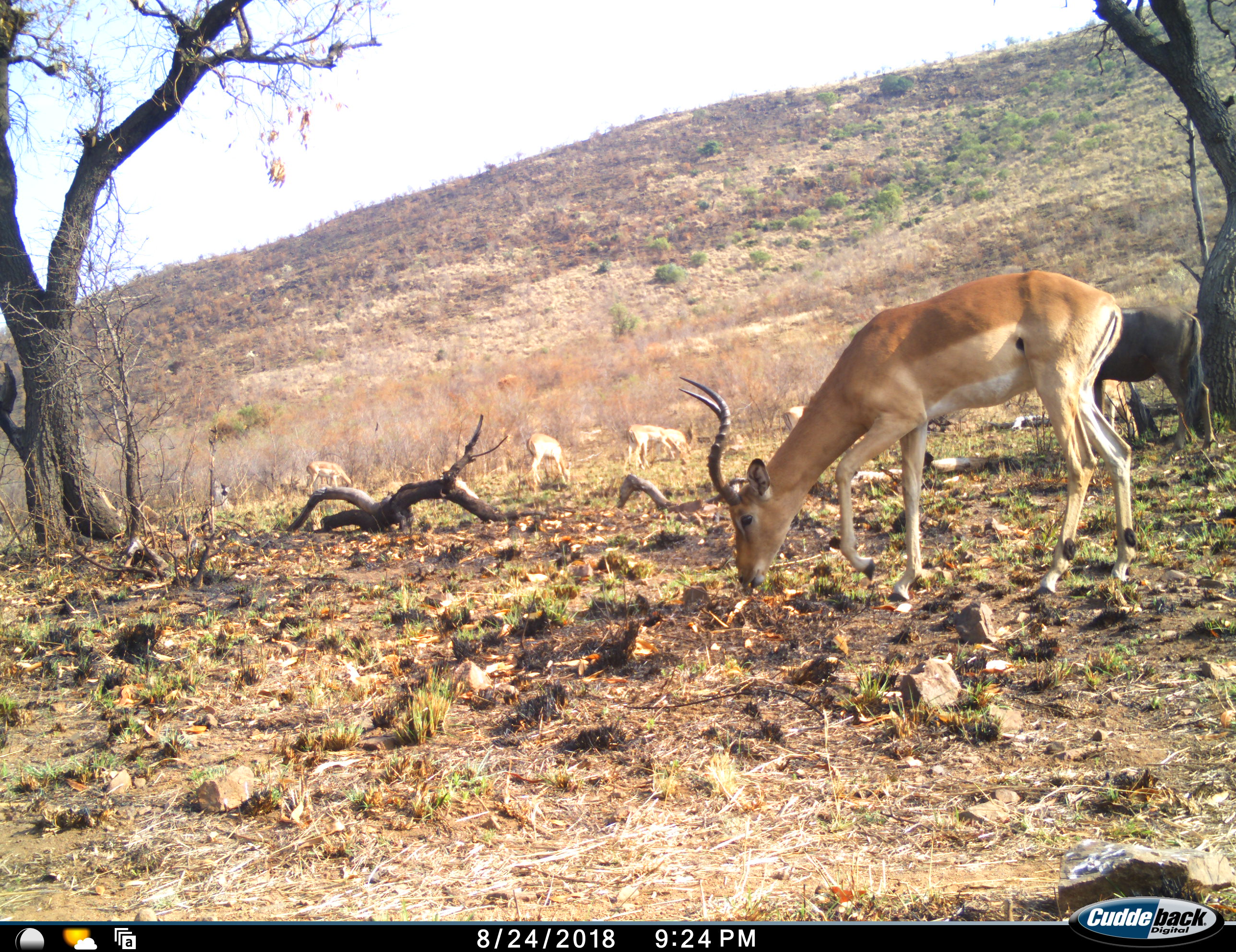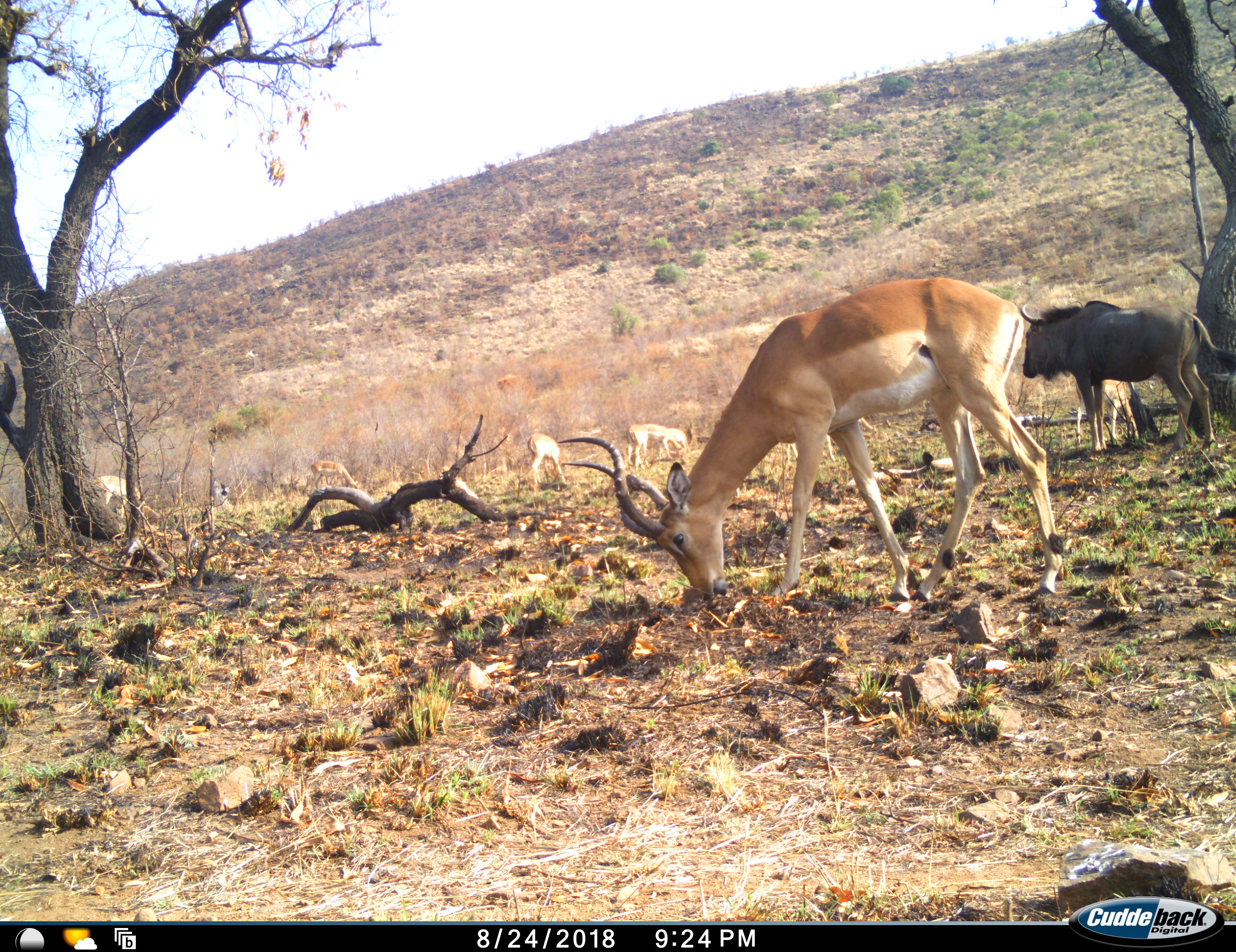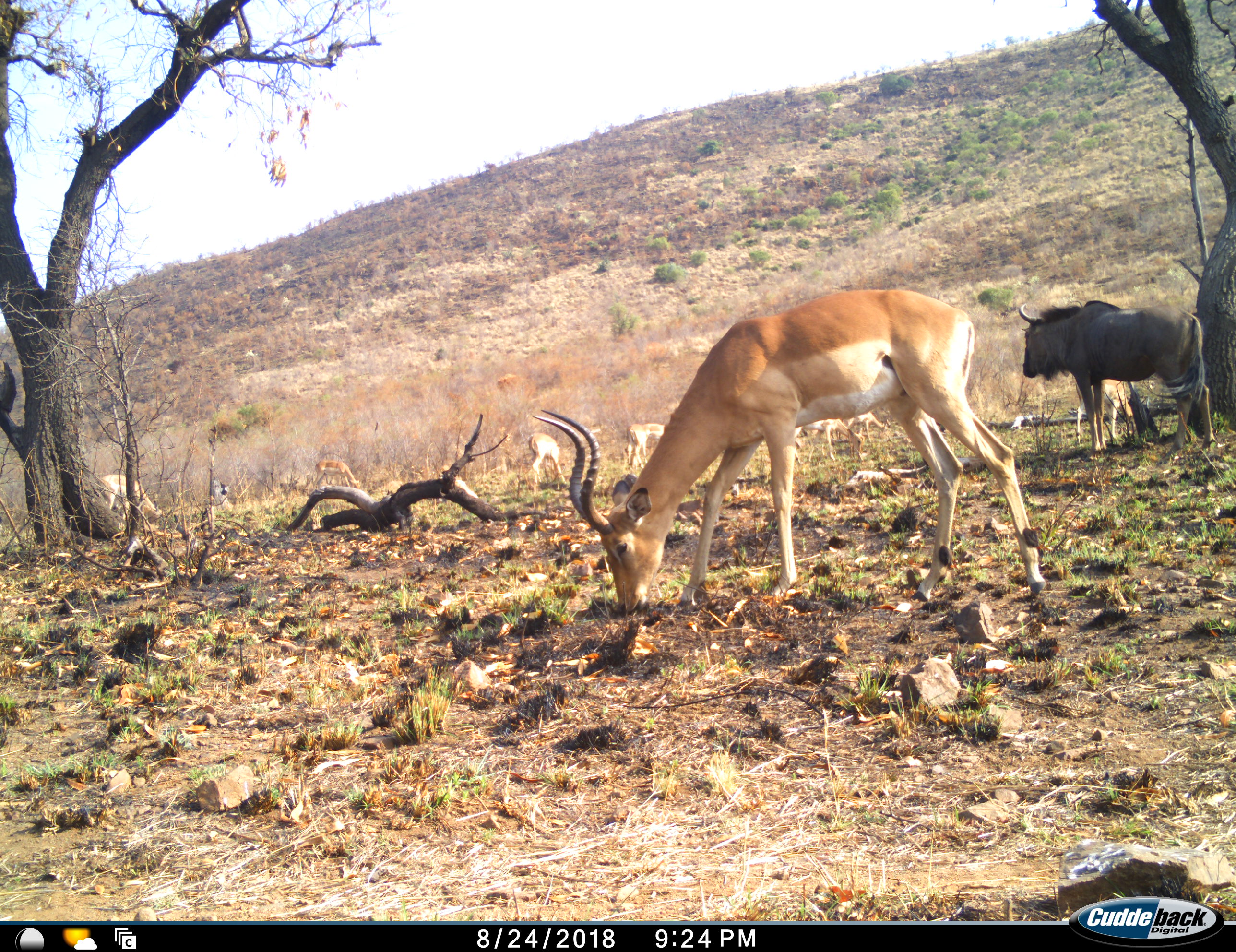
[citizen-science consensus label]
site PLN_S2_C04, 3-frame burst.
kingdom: Animalia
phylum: Chordata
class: Mammalia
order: Artiodactyla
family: Bovidae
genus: Aepyceros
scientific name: Aepyceros melampus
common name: impala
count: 8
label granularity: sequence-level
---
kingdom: Animalia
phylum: Chordata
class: Mammalia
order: Artiodactyla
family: Bovidae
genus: Connochaetes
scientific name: Connochaetes taurinus taurinus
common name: blue wildebeest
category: wildebeestblue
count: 1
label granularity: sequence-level